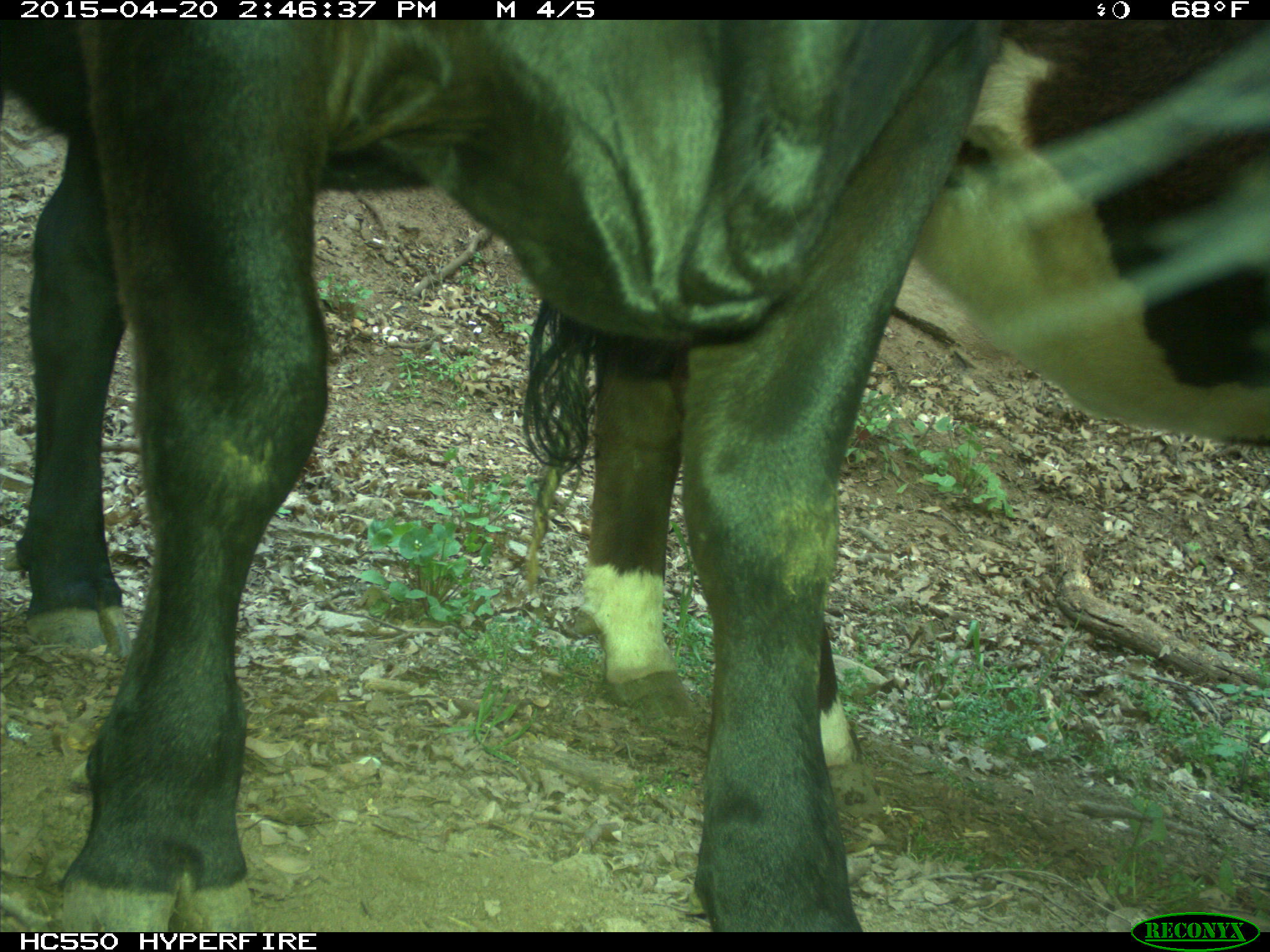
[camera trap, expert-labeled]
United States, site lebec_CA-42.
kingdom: Animalia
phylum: Chordata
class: Mammalia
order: Artiodactyla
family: Bovidae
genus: Bos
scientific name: Bos taurus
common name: domestic cow